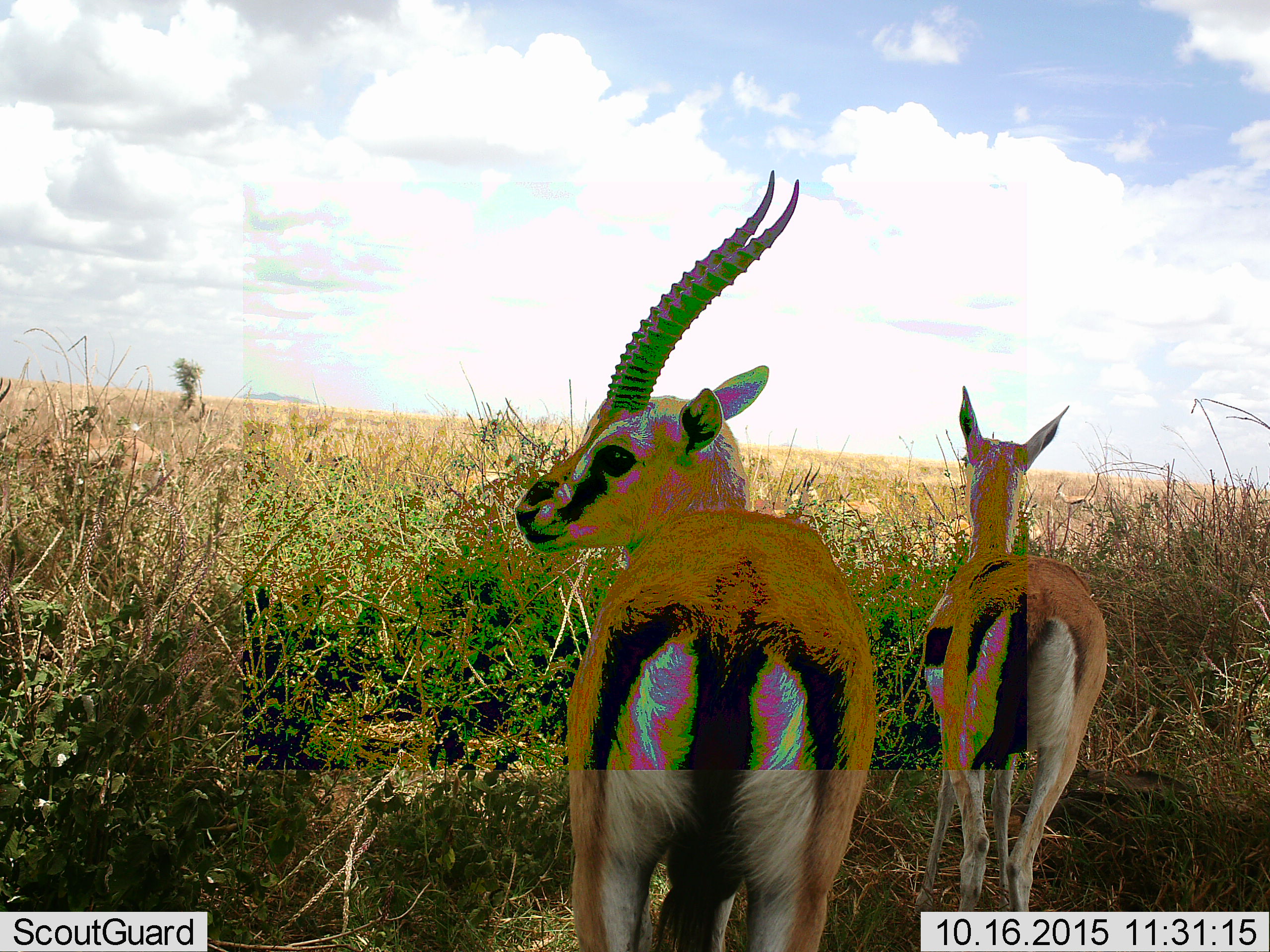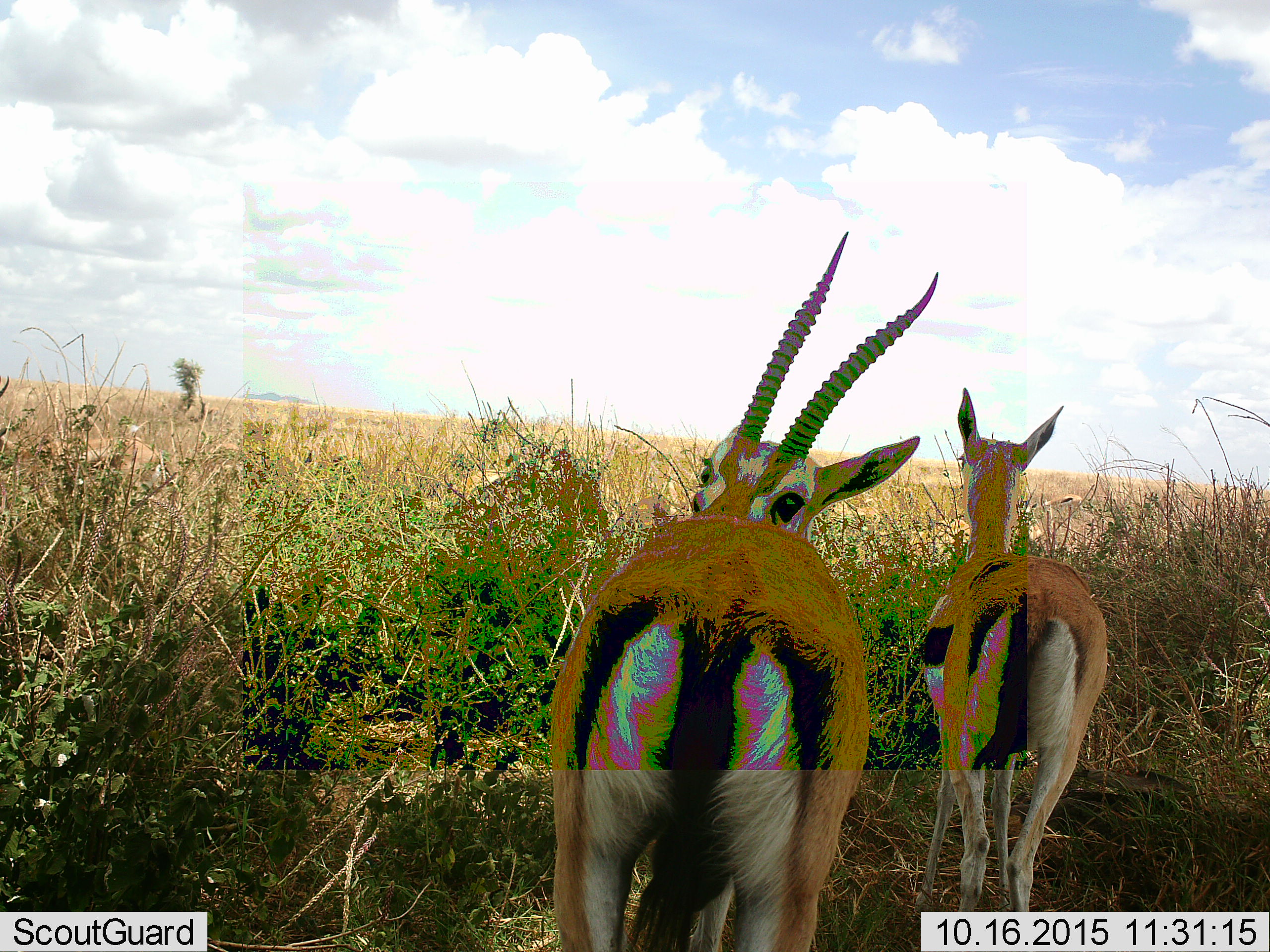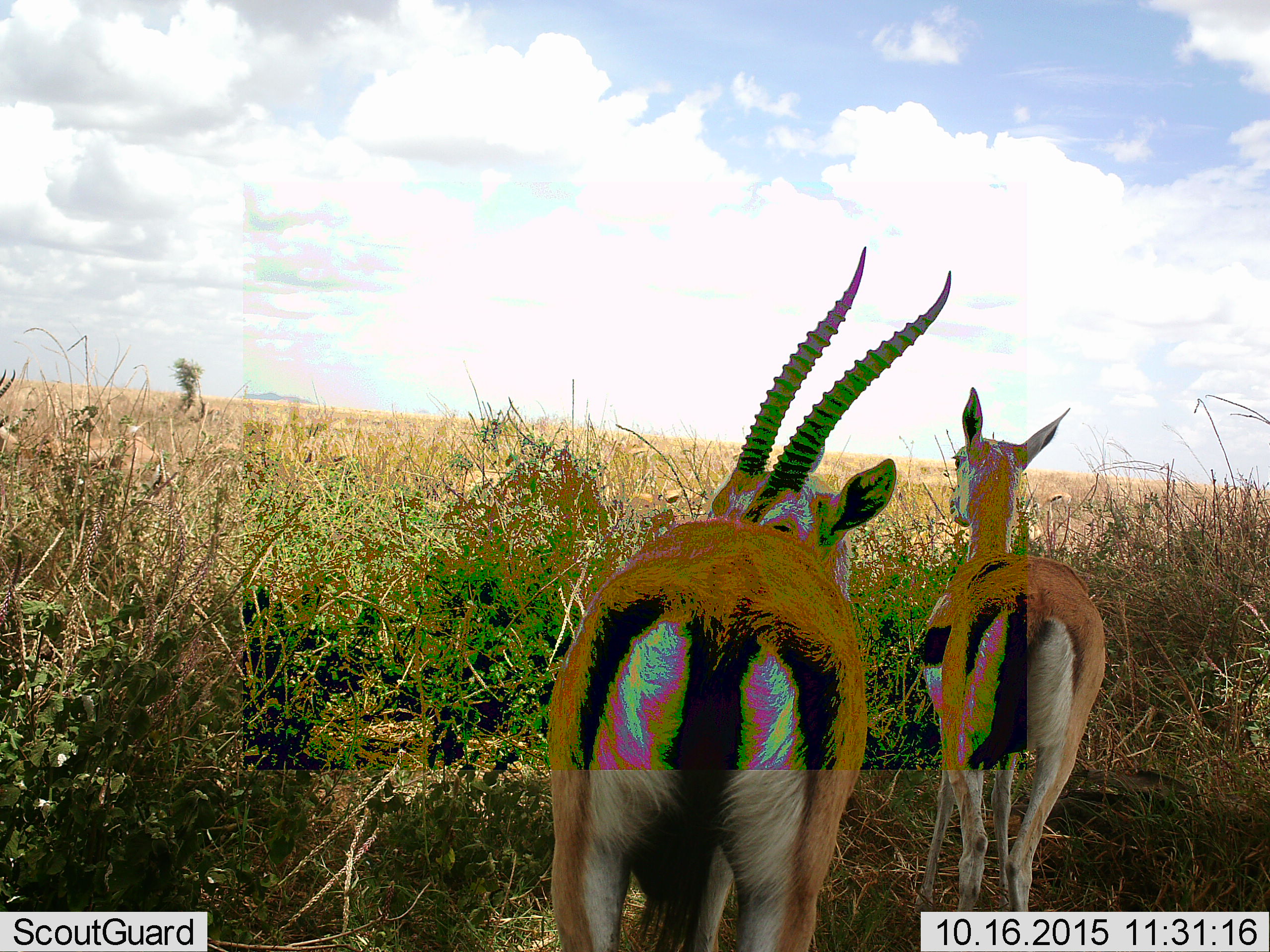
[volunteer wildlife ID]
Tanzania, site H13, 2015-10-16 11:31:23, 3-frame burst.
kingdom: Animalia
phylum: Chordata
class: Mammalia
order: Artiodactyla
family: Bovidae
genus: Eudorcas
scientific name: Eudorcas thomsonii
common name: thomson's gazelle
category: gazellethomsons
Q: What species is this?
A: Gazellethomsons (thomson's gazelle) (Eudorcas thomsonii).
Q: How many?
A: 2.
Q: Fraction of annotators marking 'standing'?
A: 100%.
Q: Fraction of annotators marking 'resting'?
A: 12%.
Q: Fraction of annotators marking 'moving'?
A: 12%.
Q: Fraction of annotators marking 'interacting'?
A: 0%.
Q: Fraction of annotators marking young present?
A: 0%.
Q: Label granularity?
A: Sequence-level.